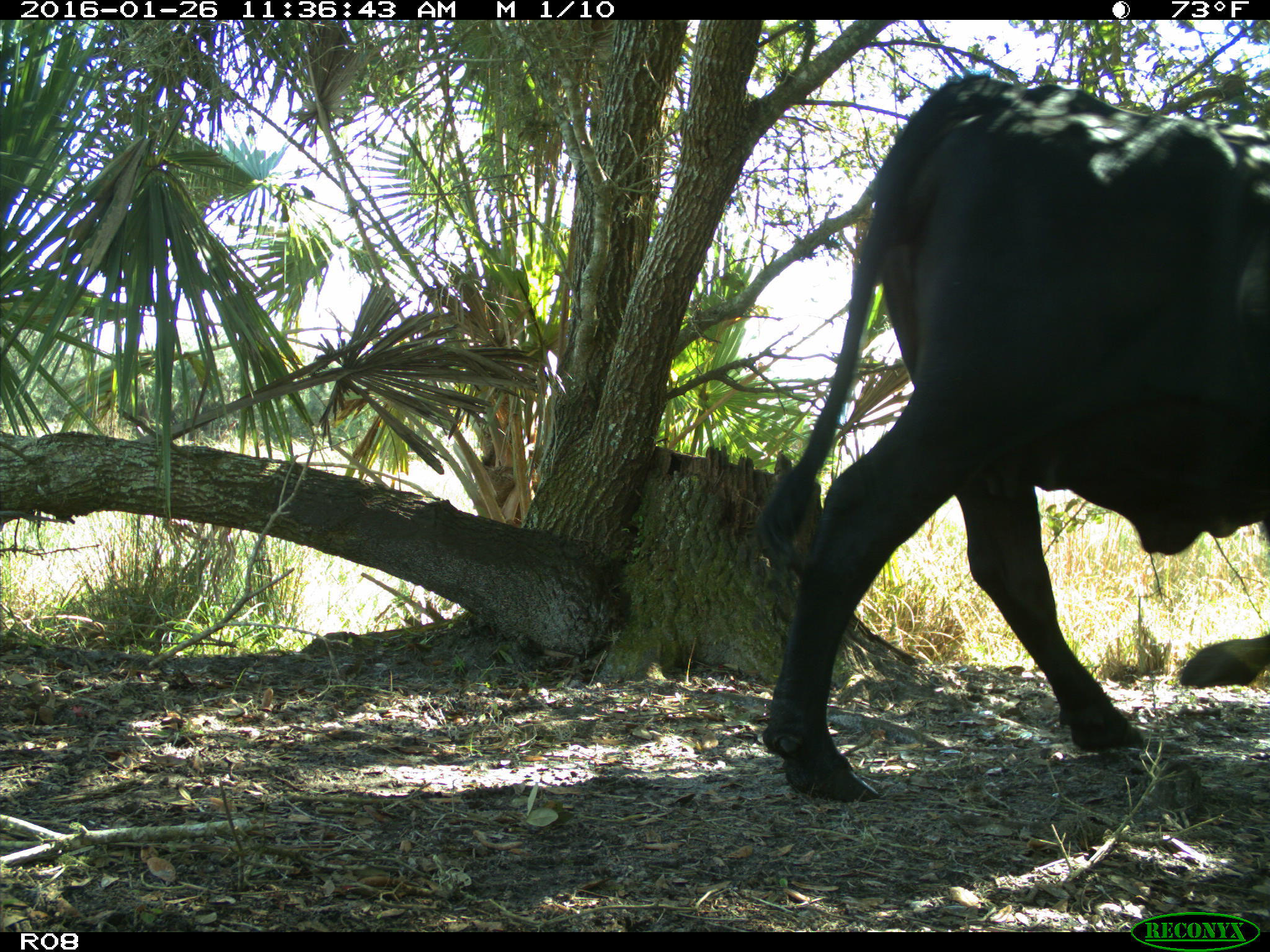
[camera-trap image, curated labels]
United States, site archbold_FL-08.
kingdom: Animalia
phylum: Chordata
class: Mammalia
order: Artiodactyla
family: Bovidae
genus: Bos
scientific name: Bos taurus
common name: domestic cow